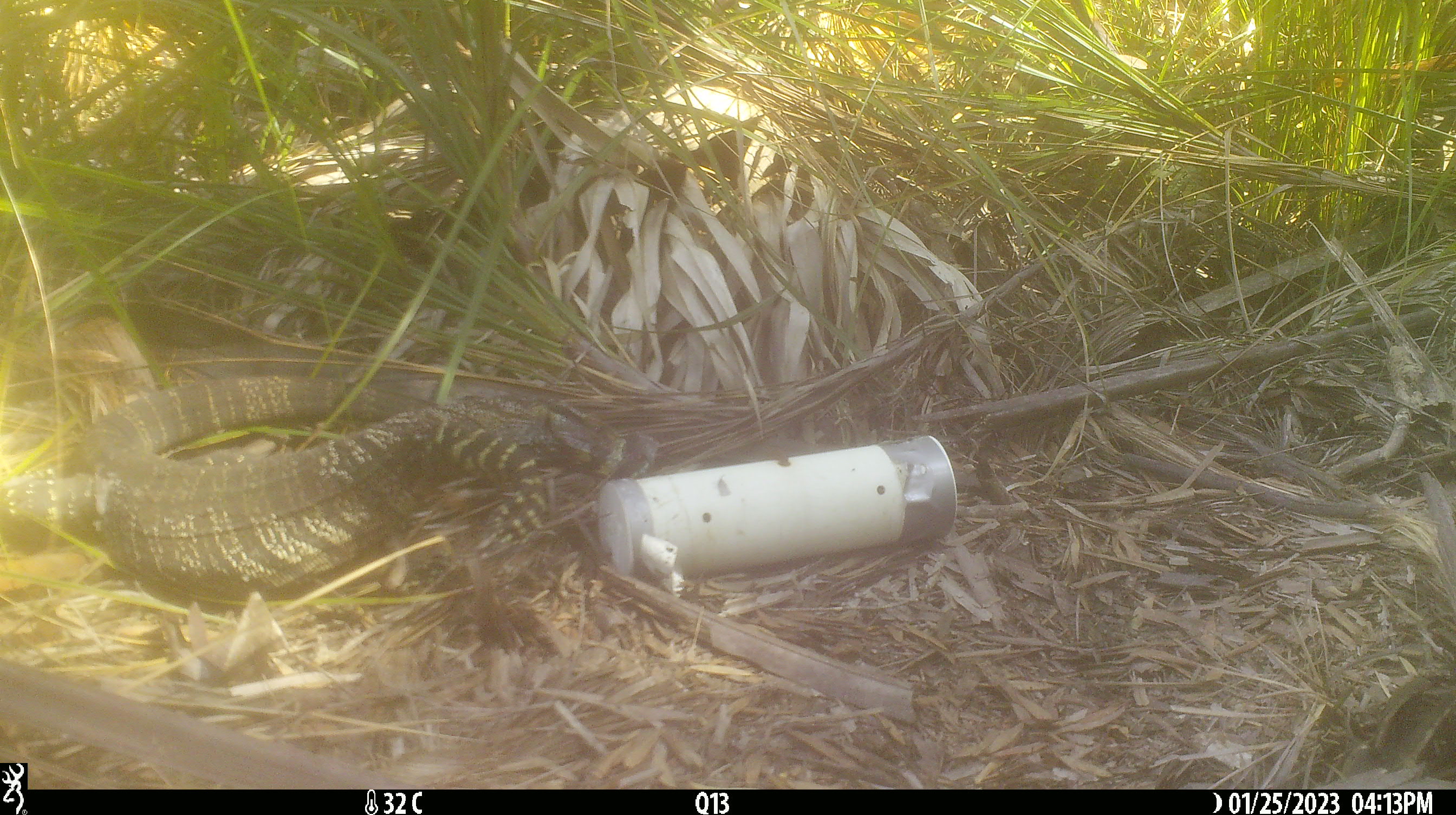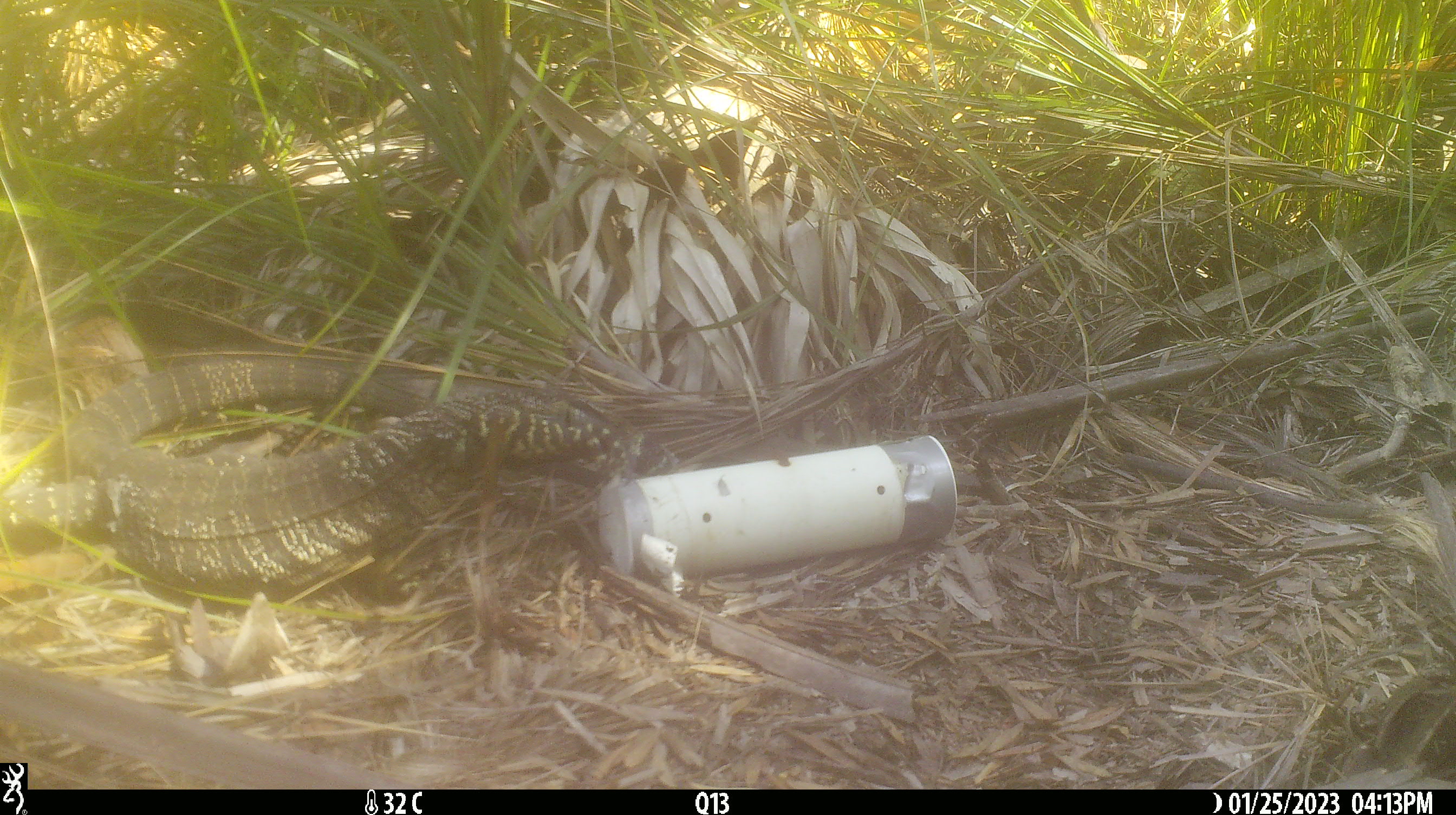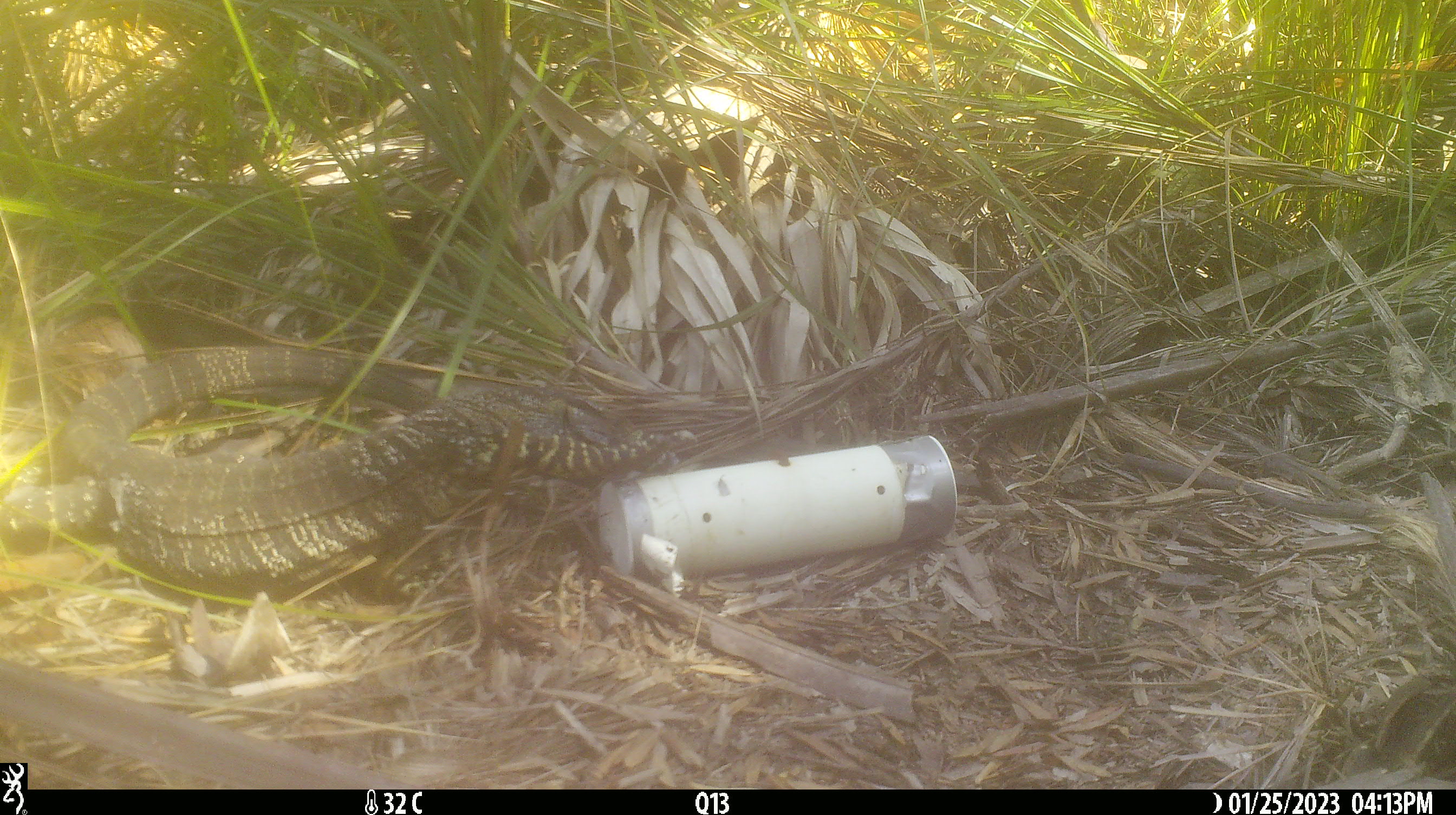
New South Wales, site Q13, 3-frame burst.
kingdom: Animalia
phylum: Chordata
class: Reptilia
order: Squamata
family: Varanidae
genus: Varanus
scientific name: Varanus varius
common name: lace monitor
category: goanna